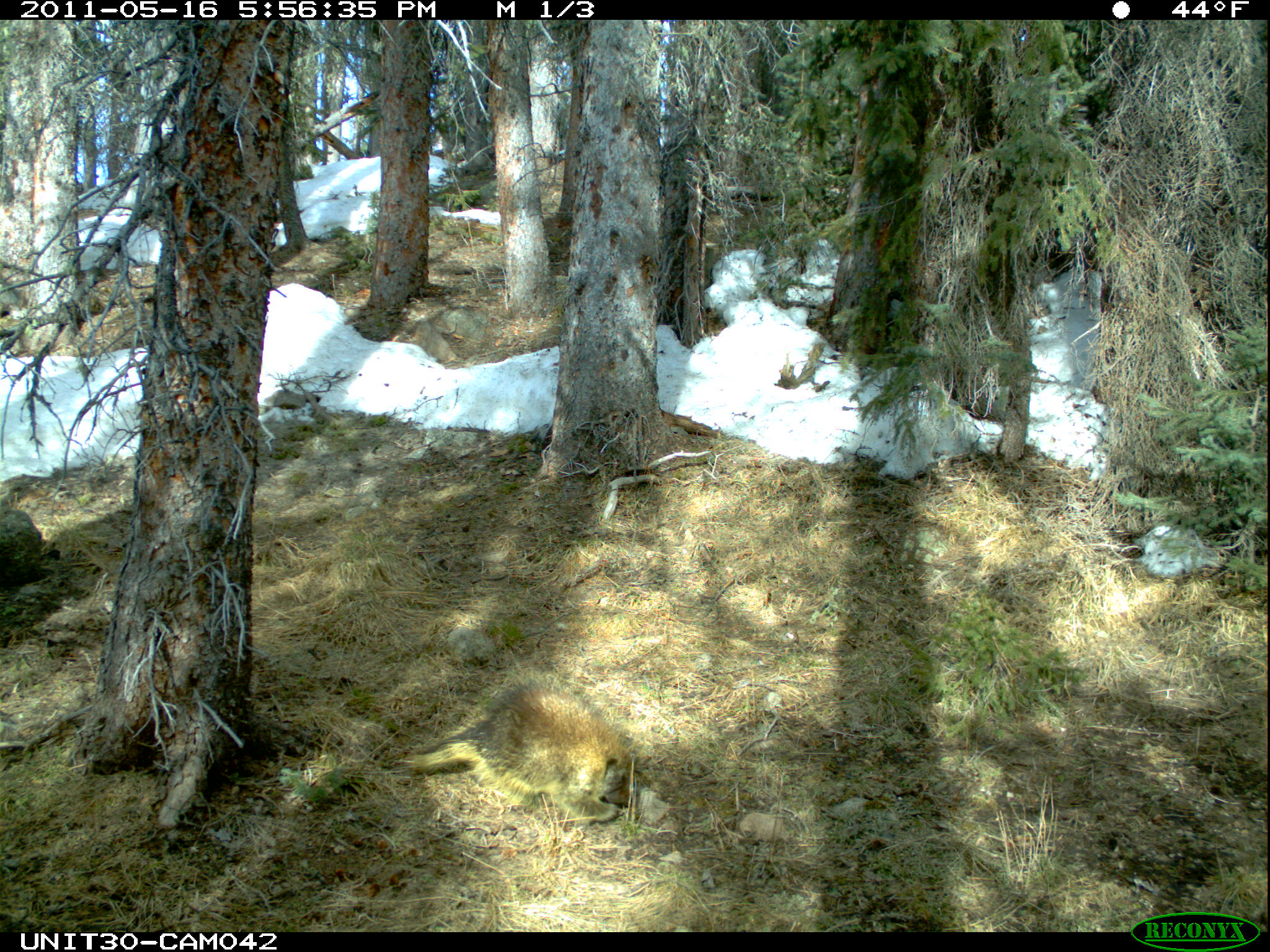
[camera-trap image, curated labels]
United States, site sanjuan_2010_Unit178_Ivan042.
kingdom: Animalia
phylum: Chordata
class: Mammalia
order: Rodentia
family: Erethizontidae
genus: Erethizon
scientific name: Erethizon dorsatum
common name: north american porcupine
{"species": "Erethizon dorsatum (north american porcupine)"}